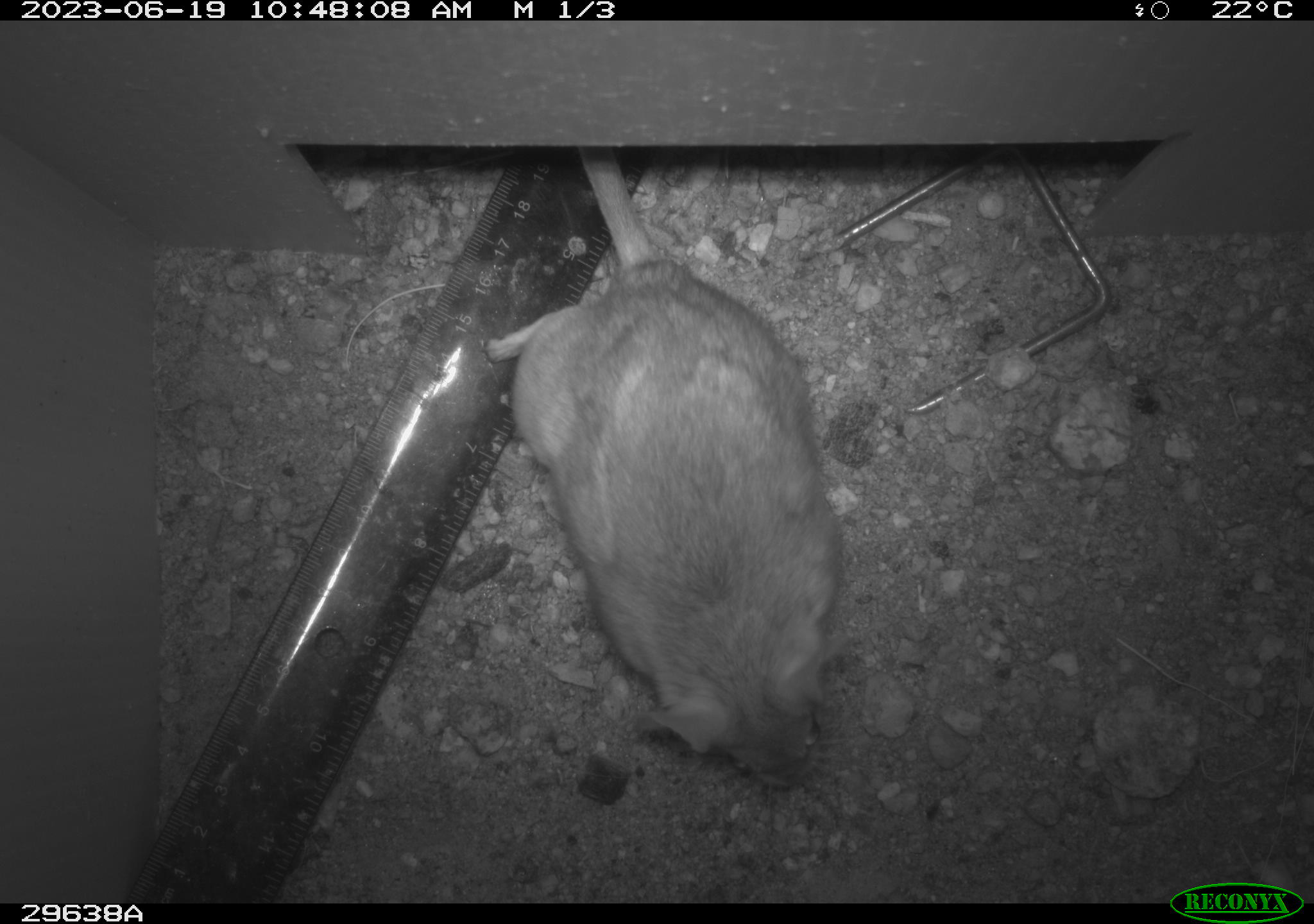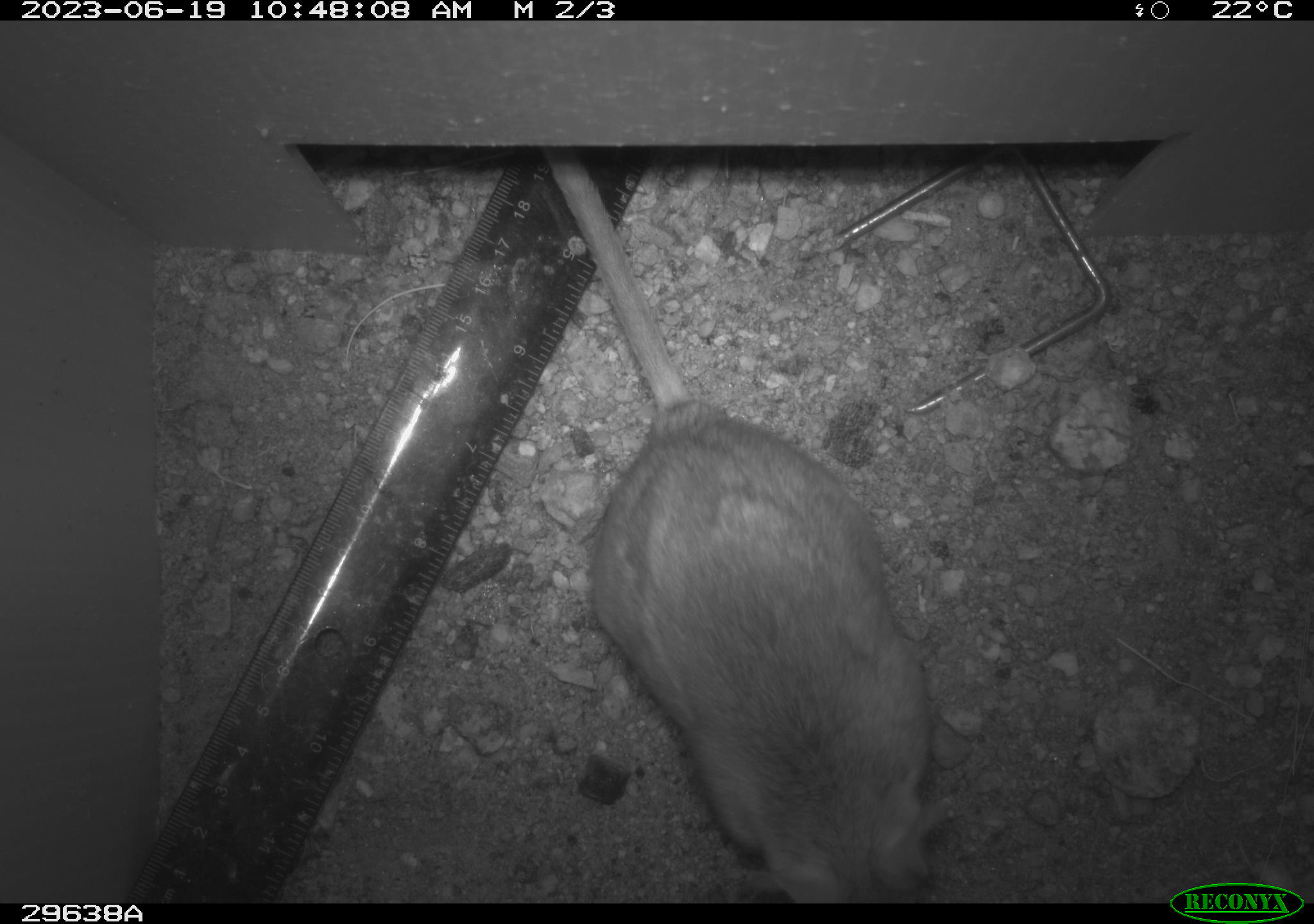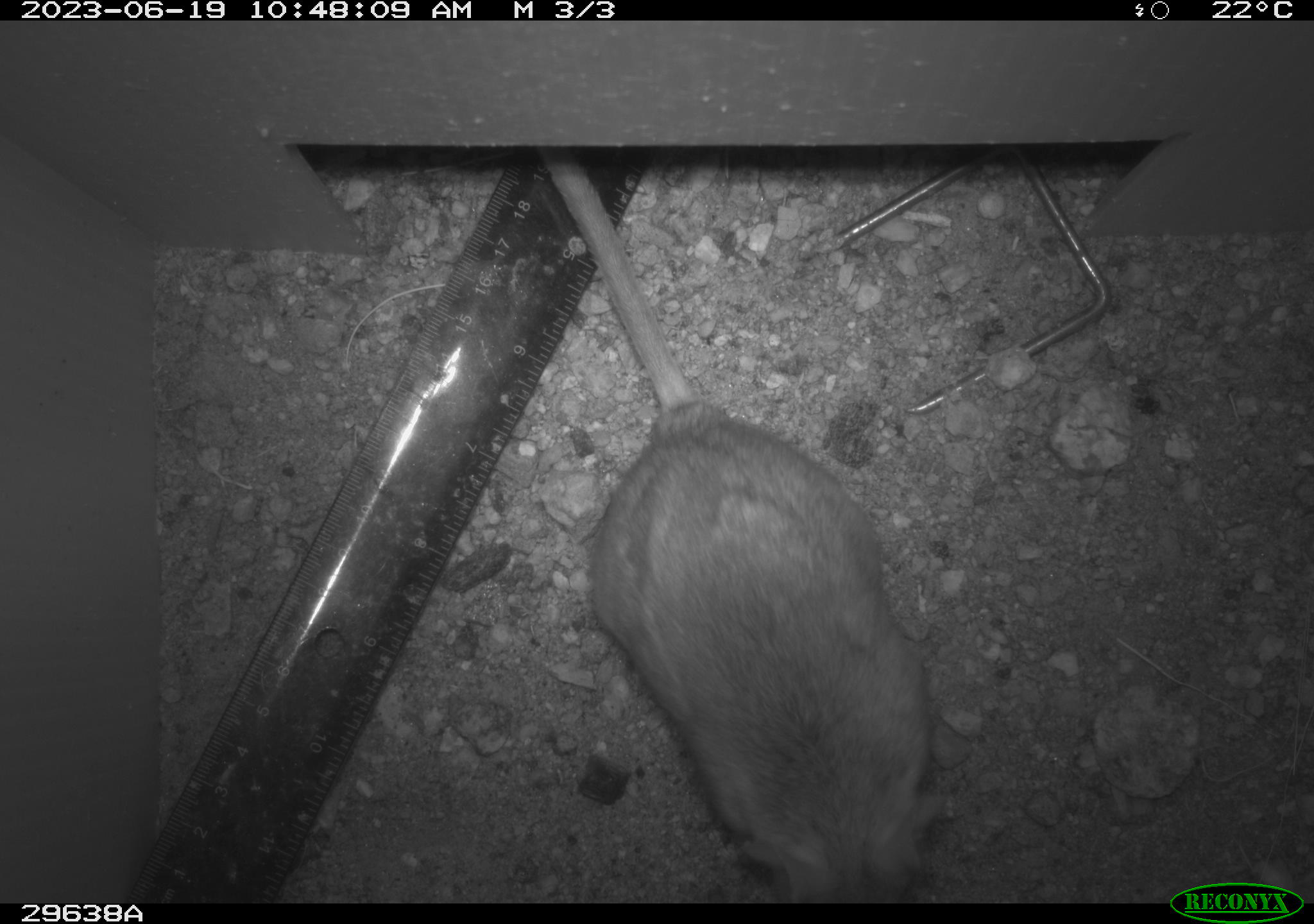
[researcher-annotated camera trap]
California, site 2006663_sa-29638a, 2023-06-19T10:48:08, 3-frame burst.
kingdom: Animalia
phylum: Chordata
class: Mammalia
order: Rodentia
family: Cricetidae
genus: Neotoma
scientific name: Neotoma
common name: pack rat or woodrat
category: neotoma species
Neotoma species (pack rat or woodrat) (Neotoma).